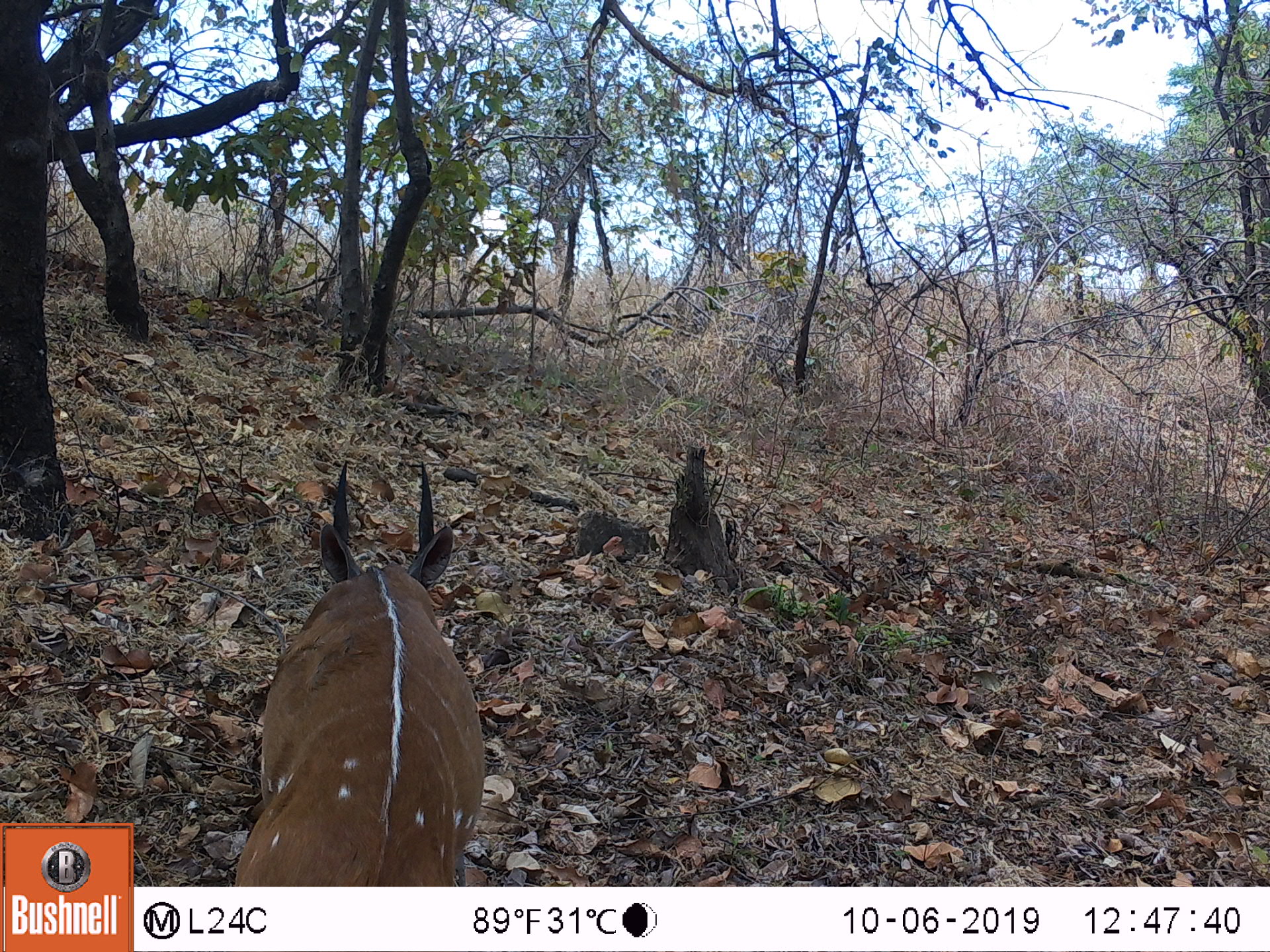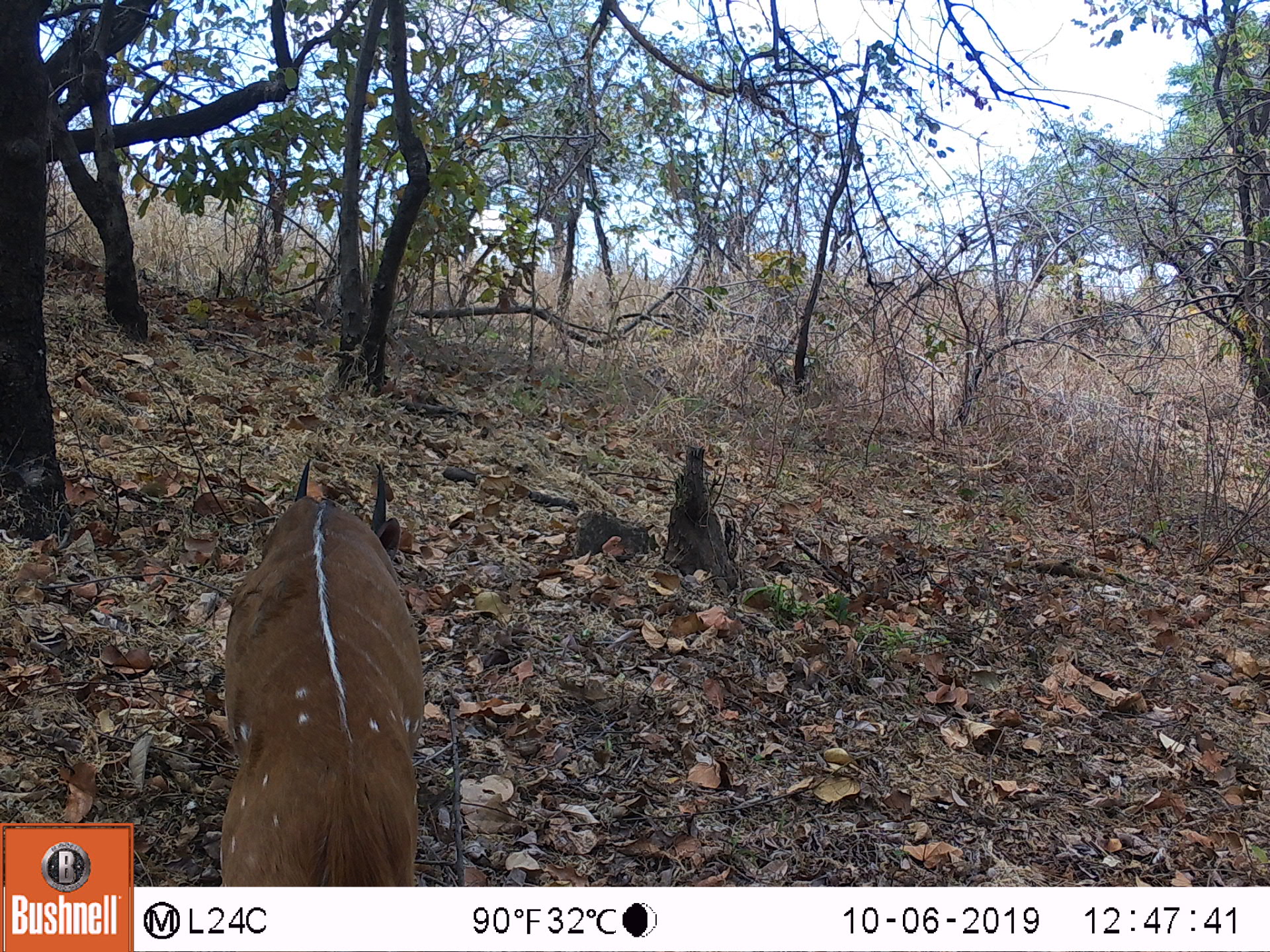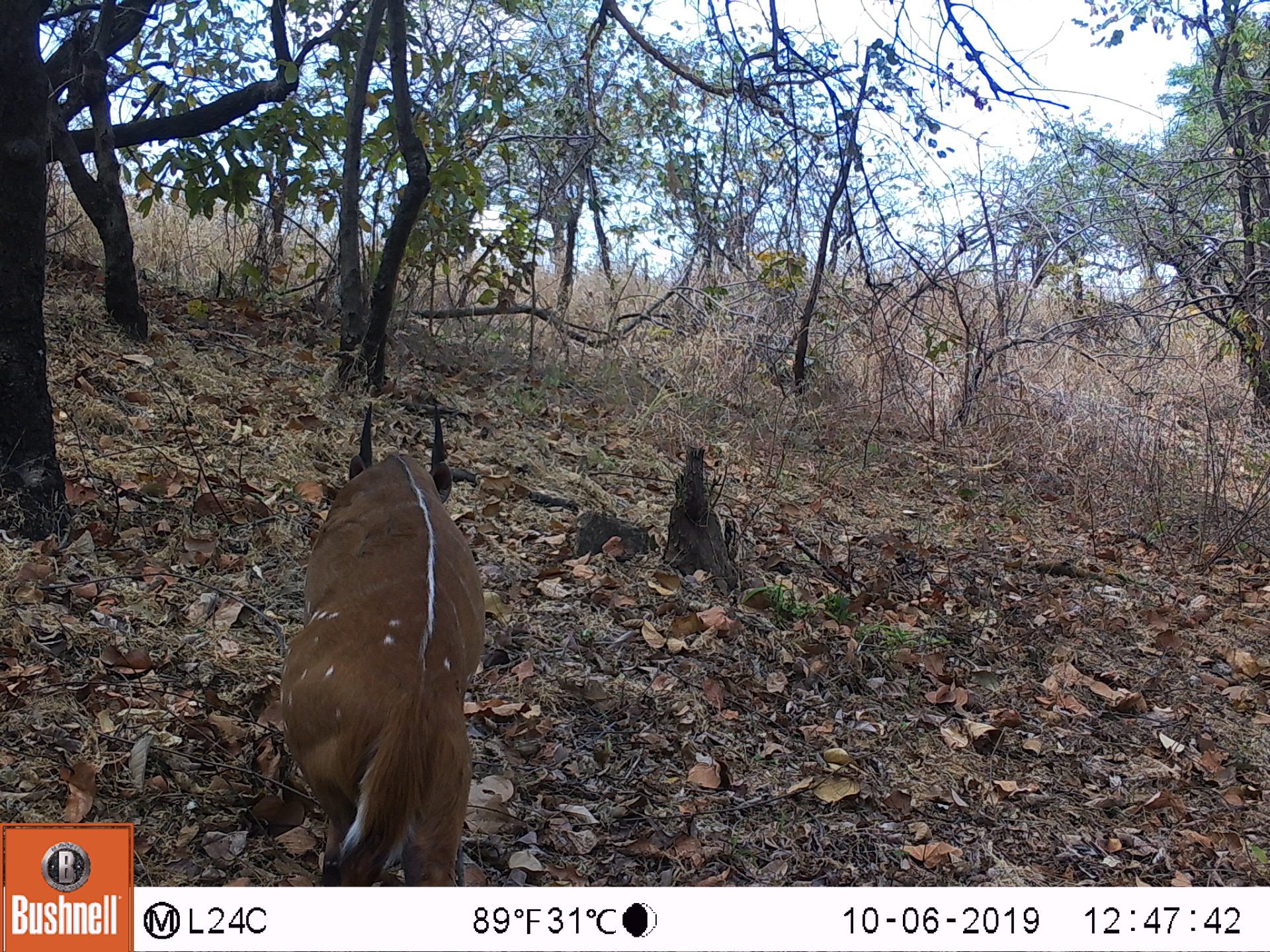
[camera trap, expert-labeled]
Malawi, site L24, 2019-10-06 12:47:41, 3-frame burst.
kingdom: Animalia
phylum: Chordata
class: Mammalia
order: Artiodactyla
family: Bovidae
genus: Tragelaphus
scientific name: Tragelaphus sylvaticus sylvaticus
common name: cape bushbuck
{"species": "cape bushbuck (Tragelaphus sylvaticus sylvaticus)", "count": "1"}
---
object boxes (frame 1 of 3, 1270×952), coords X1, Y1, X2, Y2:
cape bushbuck: 231, 451, 488, 883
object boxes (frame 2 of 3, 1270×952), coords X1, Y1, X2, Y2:
cape bushbuck: 212, 450, 434, 882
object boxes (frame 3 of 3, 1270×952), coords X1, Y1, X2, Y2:
cape bushbuck: 280, 383, 485, 882